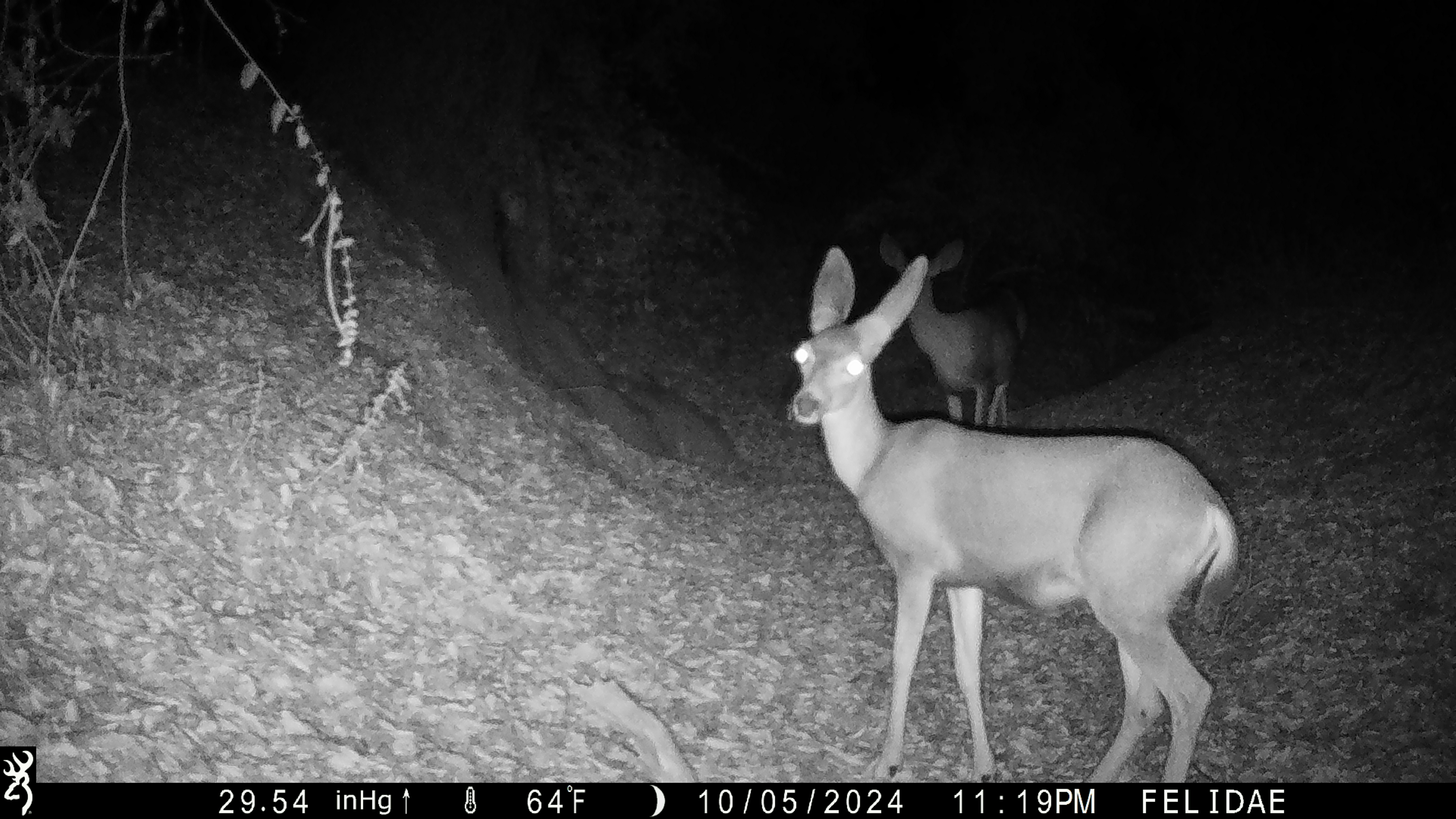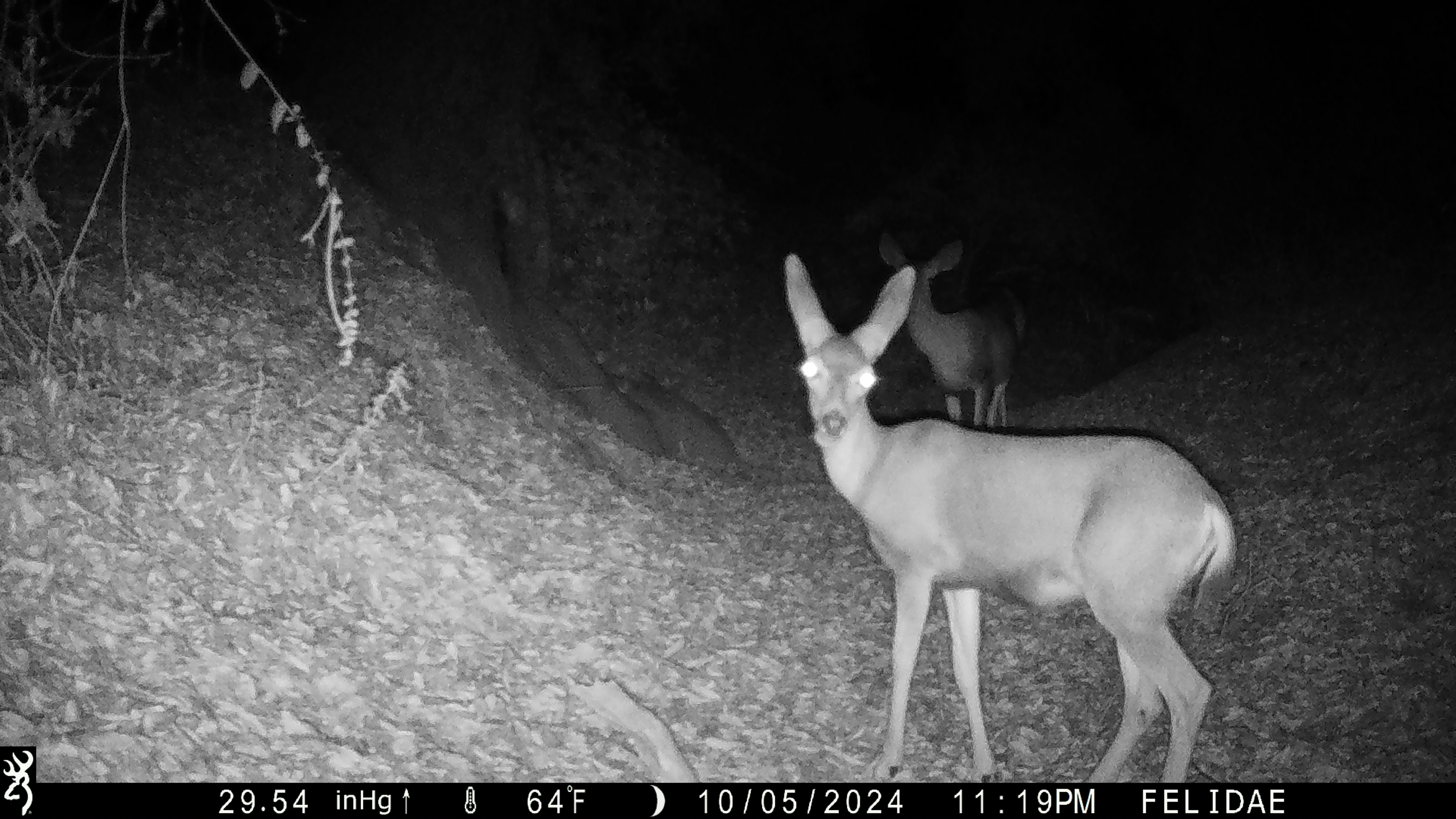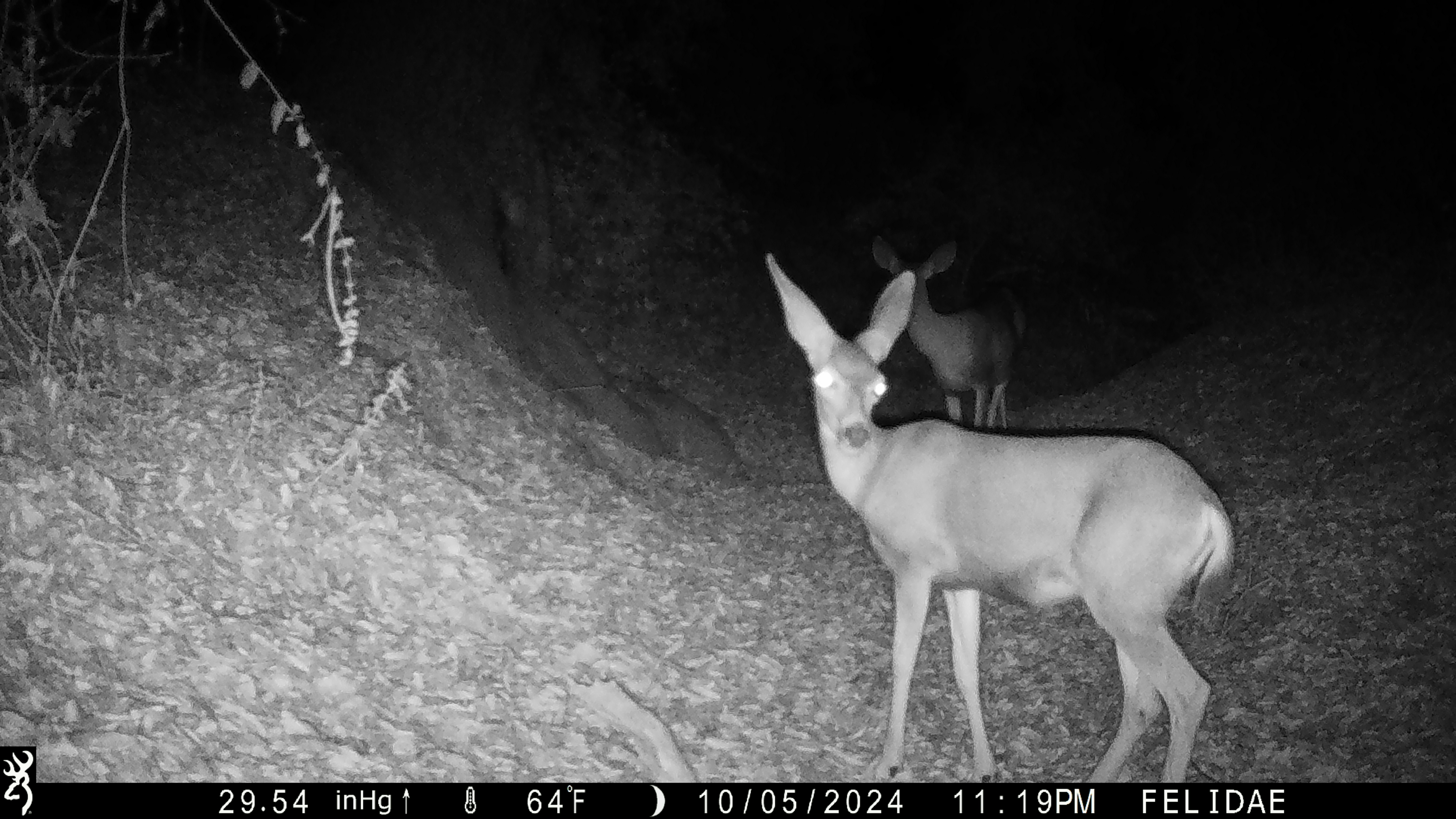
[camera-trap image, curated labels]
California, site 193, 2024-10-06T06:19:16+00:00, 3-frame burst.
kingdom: Animalia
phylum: Chordata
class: Mammalia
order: Artiodactyla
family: Cervidae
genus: Odocoileus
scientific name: Odocoileus hemionus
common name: mule deer